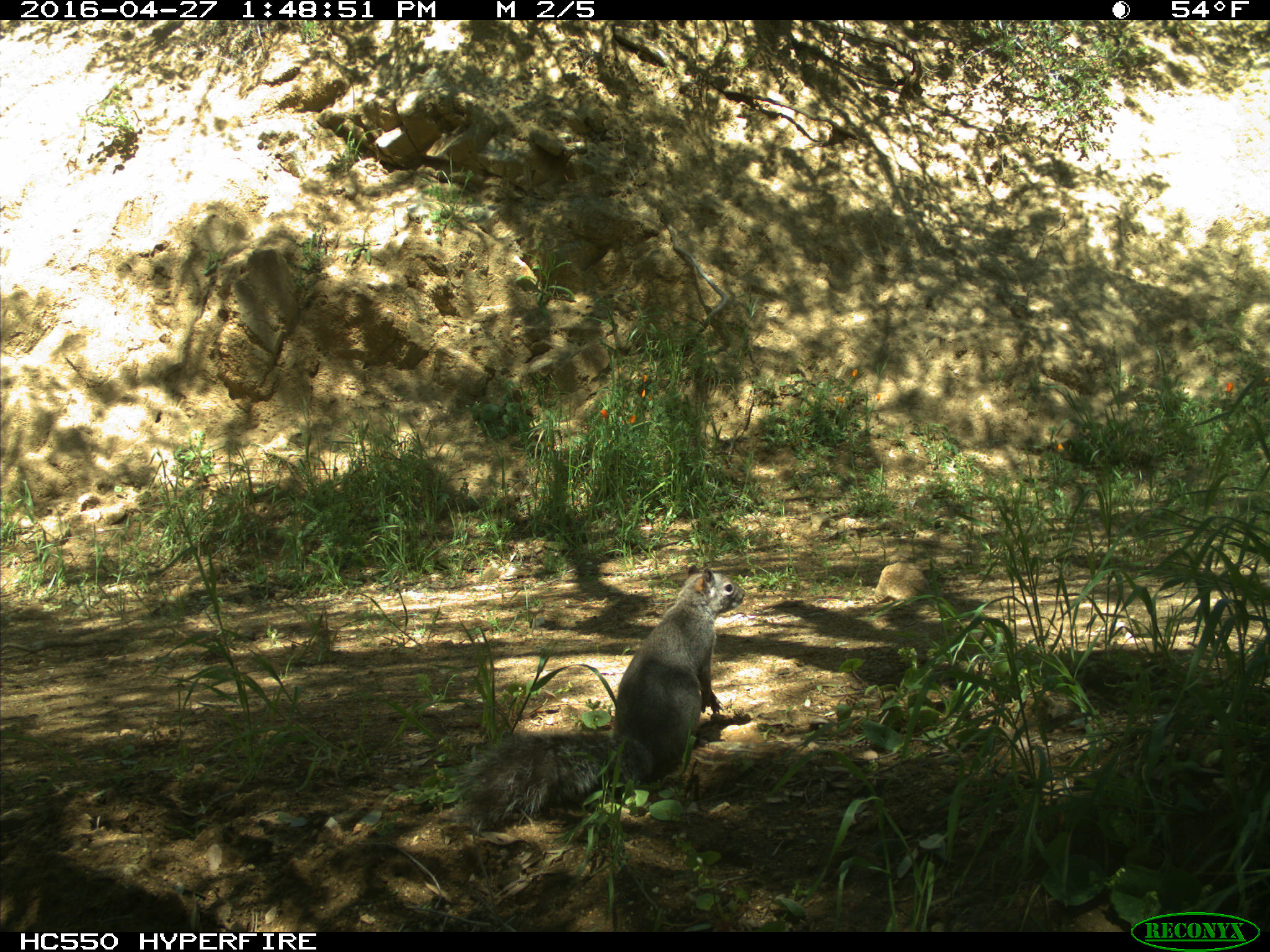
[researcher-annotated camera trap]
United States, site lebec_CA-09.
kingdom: Animalia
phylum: Chordata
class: Mammalia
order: Rodentia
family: Sciuridae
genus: Sciurus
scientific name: Sciurus carolinensis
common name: eastern gray squirrel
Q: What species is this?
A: Sciurus carolinensis (eastern gray squirrel).